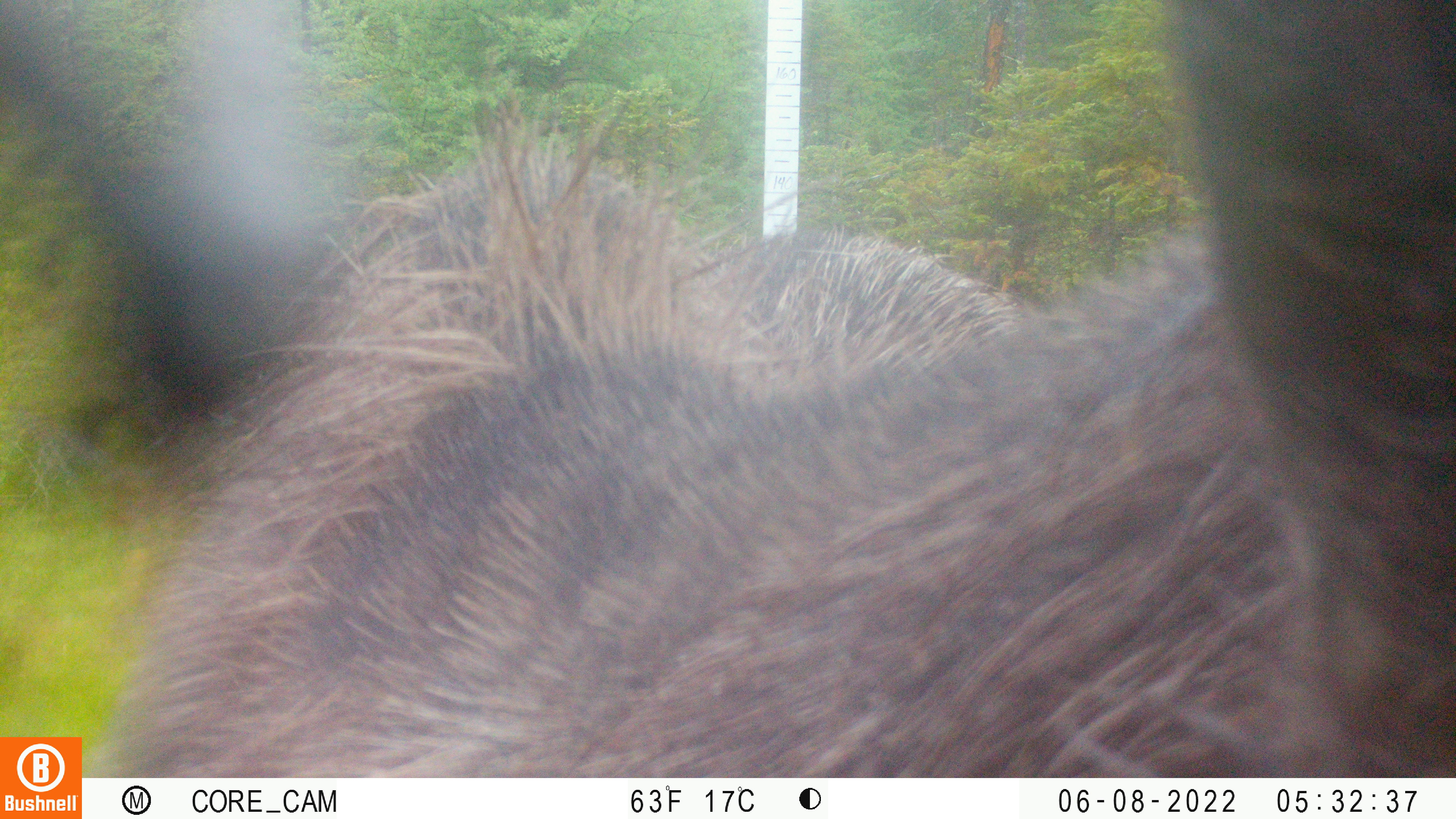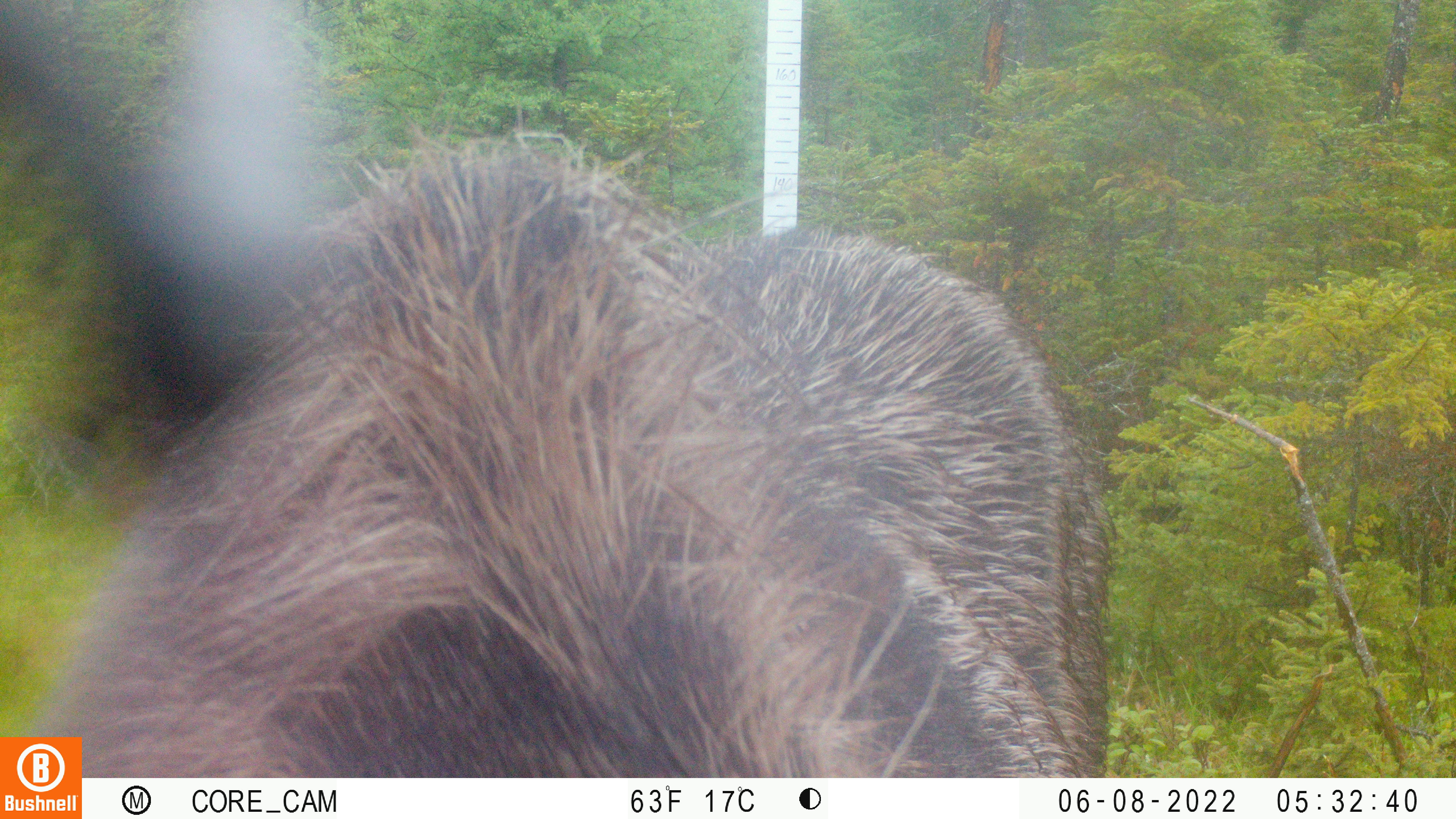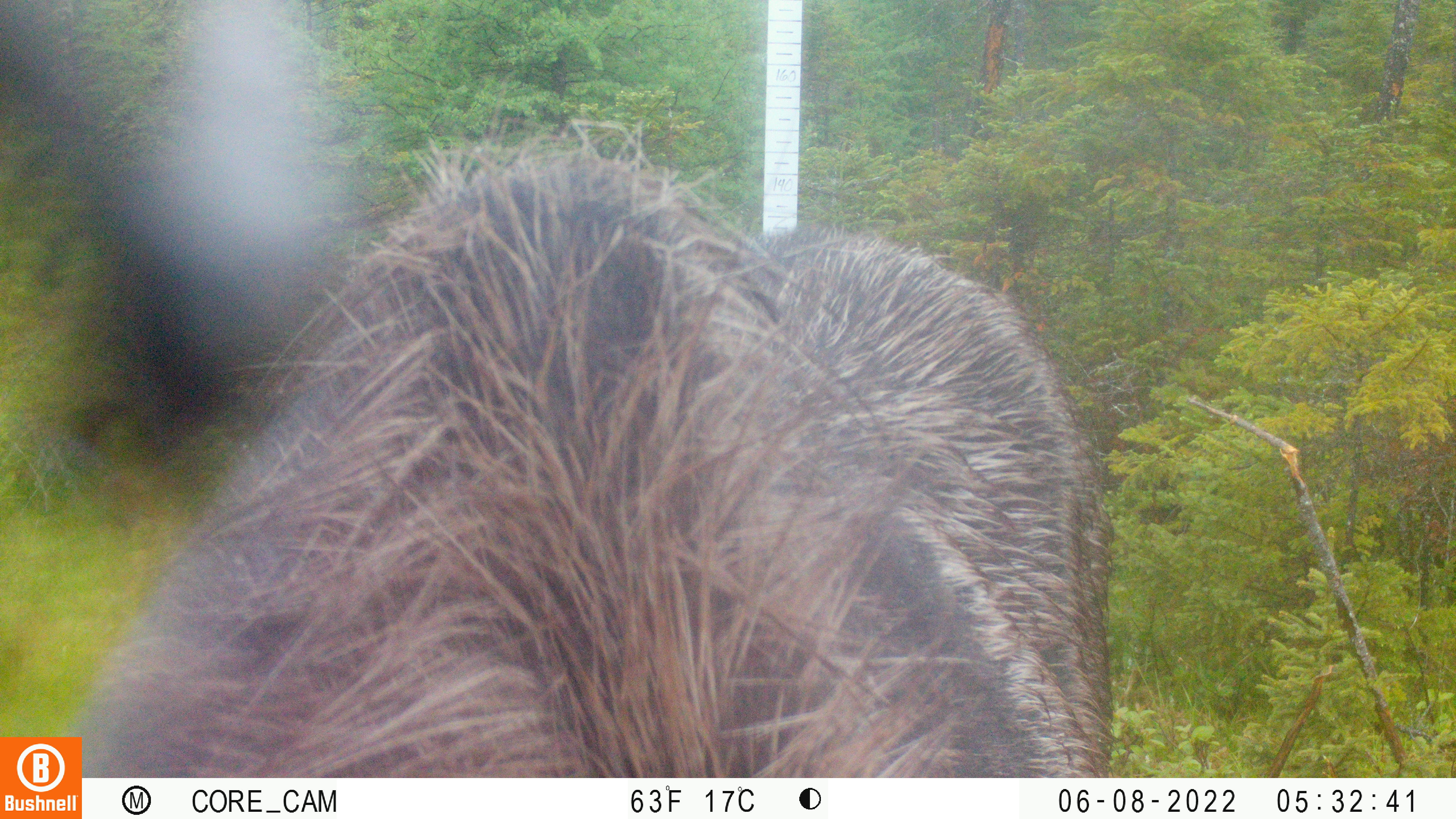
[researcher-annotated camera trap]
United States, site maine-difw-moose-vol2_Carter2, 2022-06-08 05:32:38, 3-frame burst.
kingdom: Animalia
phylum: Chordata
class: Mammalia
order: Artiodactyla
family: Cervidae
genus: Alces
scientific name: Alces alces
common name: moose